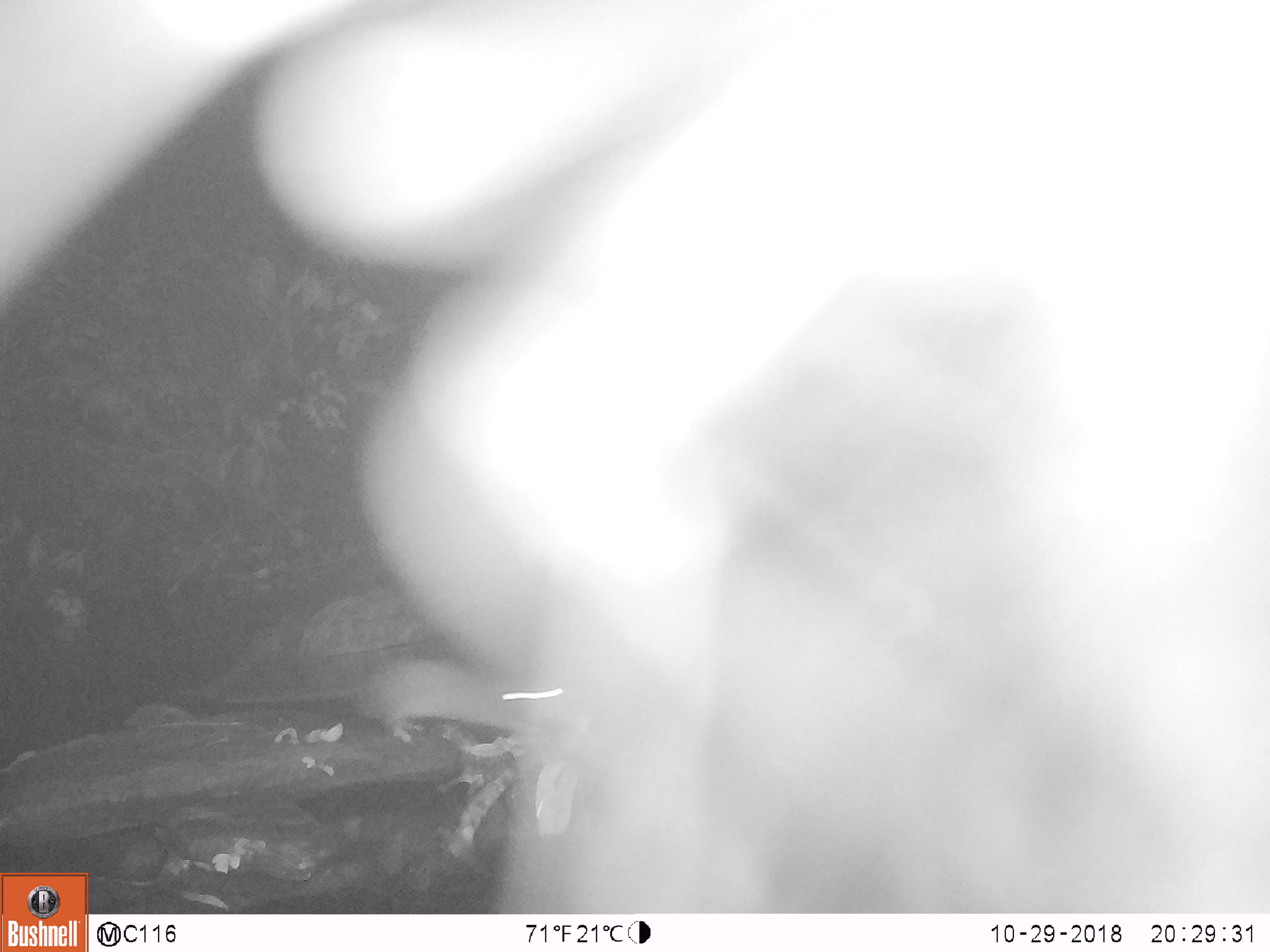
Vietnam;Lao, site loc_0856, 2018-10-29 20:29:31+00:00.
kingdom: Animalia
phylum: Chordata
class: Mammalia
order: Rodentia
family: Muridae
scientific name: Muridae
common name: old-world mice and rats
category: unidentified murid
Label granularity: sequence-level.